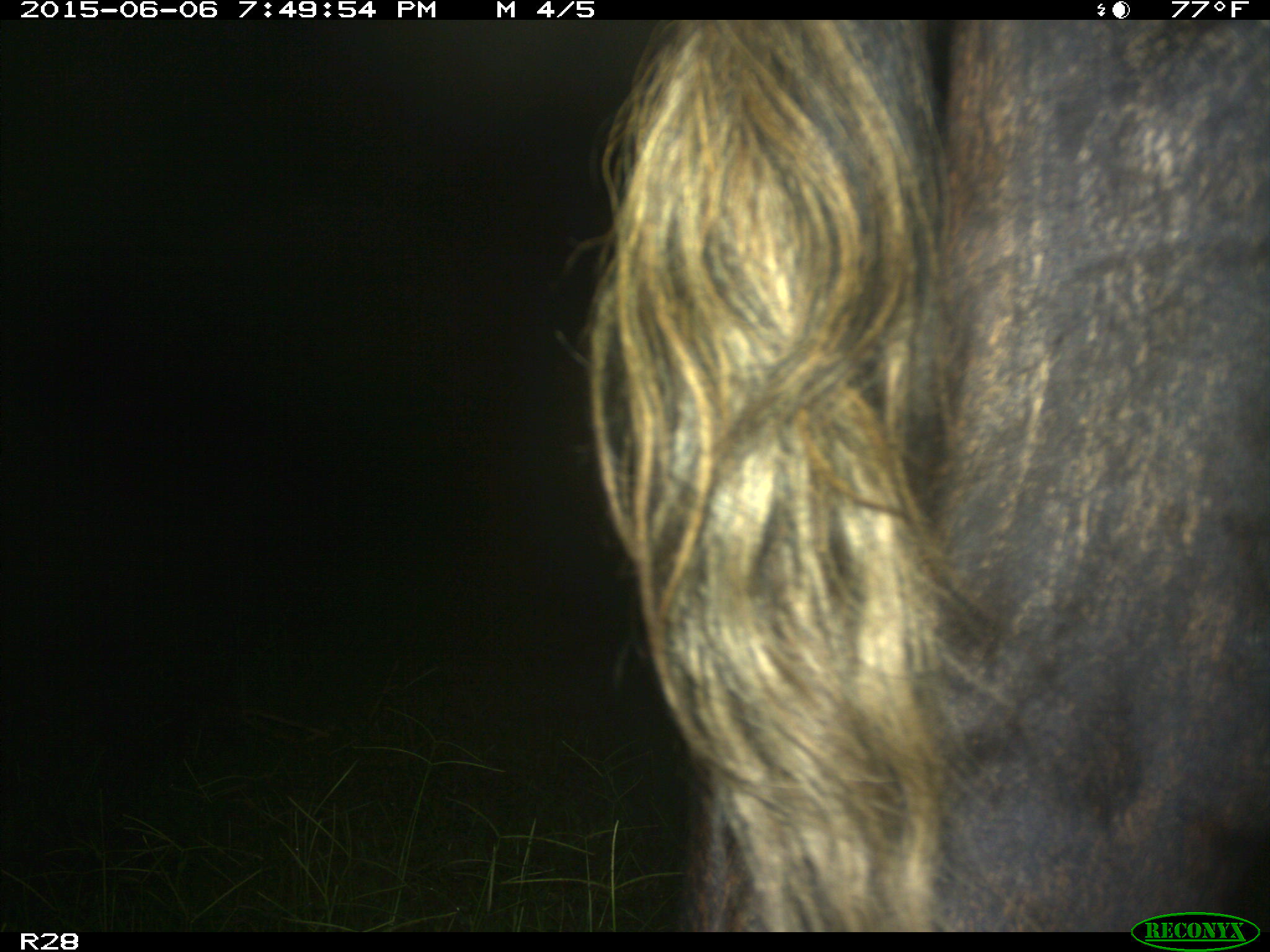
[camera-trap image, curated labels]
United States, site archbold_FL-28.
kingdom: Animalia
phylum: Chordata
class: Mammalia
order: Artiodactyla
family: Bovidae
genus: Bos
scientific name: Bos taurus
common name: domestic cow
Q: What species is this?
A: Bos taurus (domestic cow).